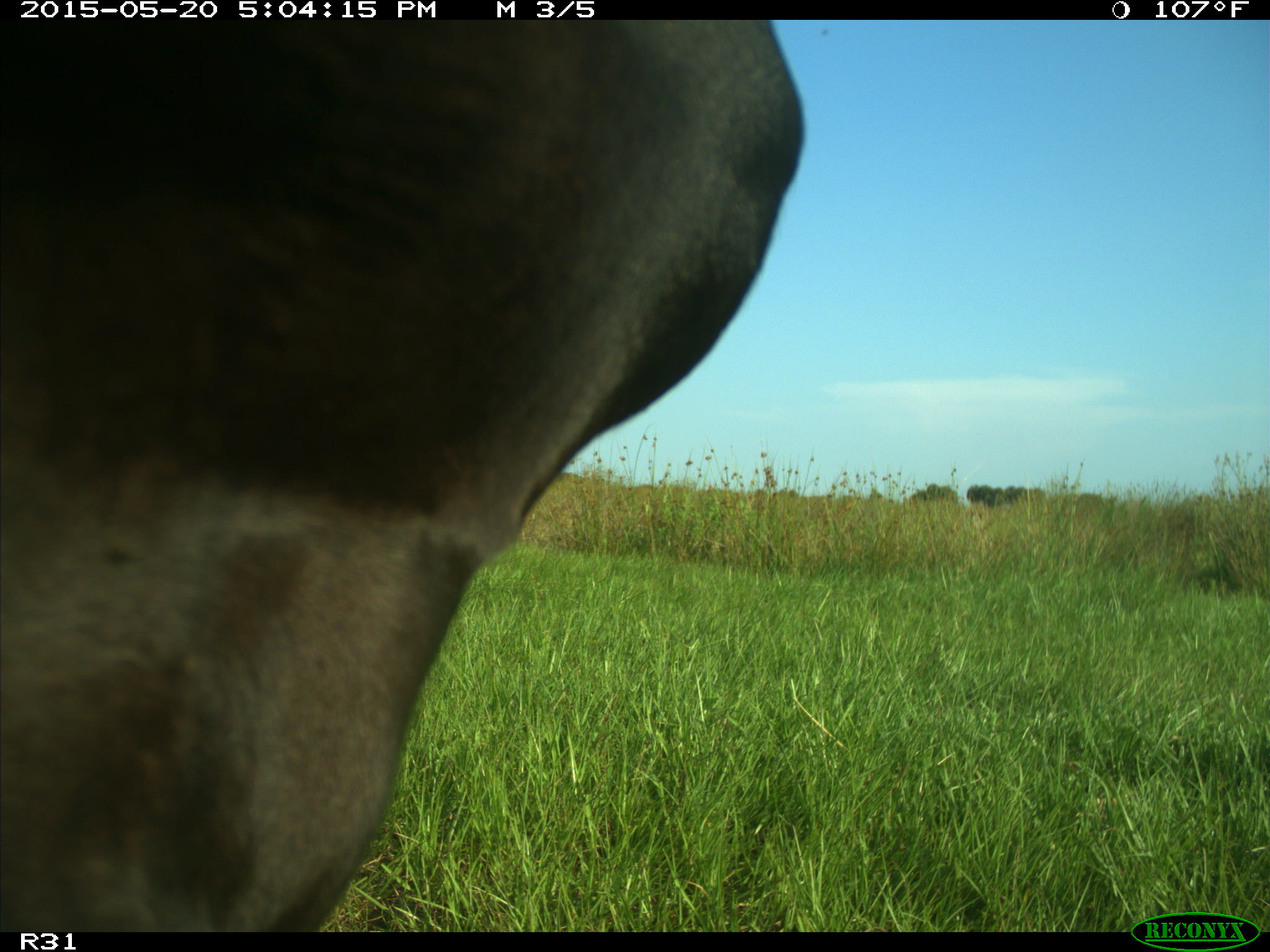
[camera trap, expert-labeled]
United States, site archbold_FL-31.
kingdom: Animalia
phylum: Chordata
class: Mammalia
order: Artiodactyla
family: Bovidae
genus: Bos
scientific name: Bos taurus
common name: domestic cow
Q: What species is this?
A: Bos taurus (domestic cow).